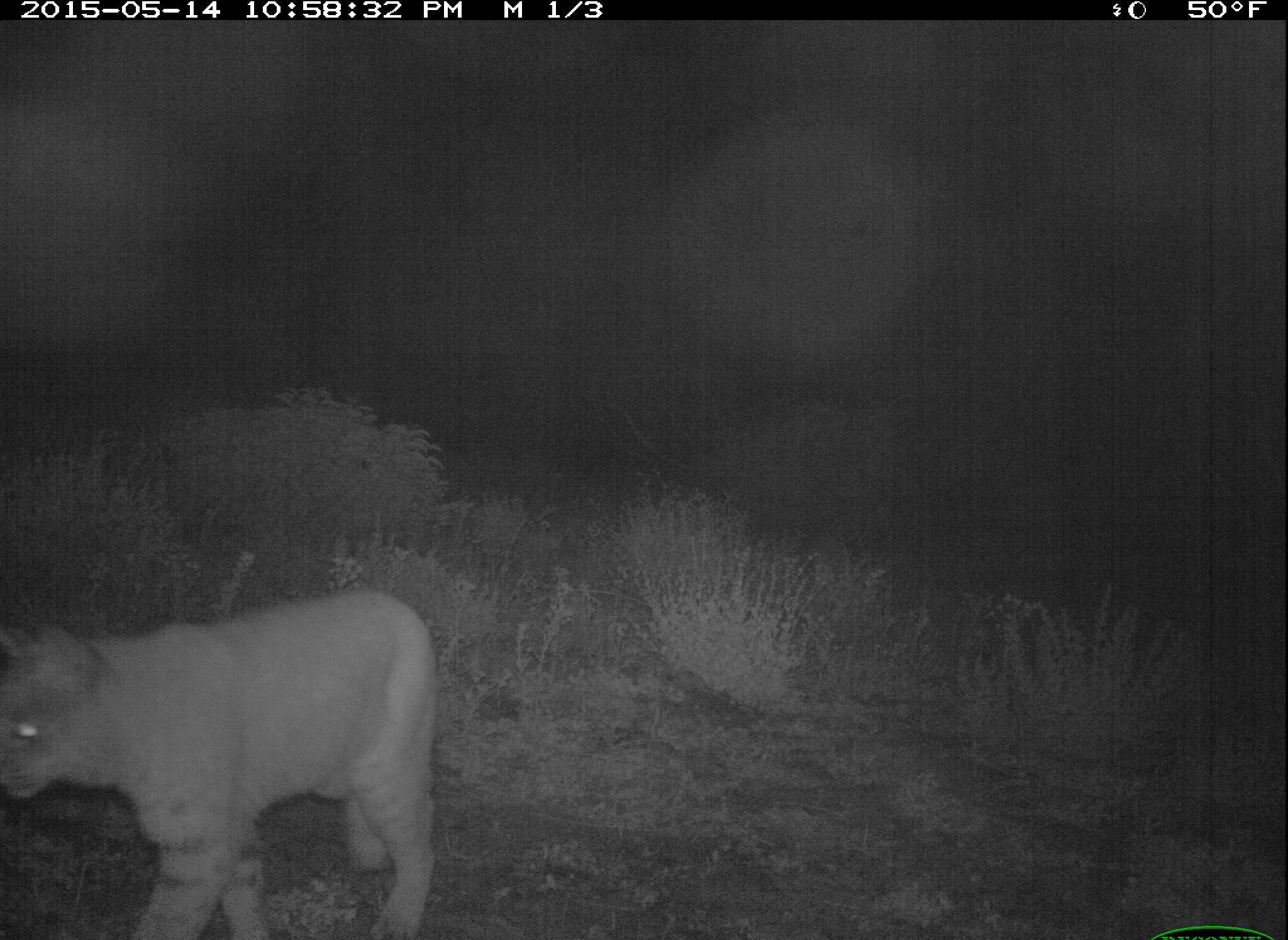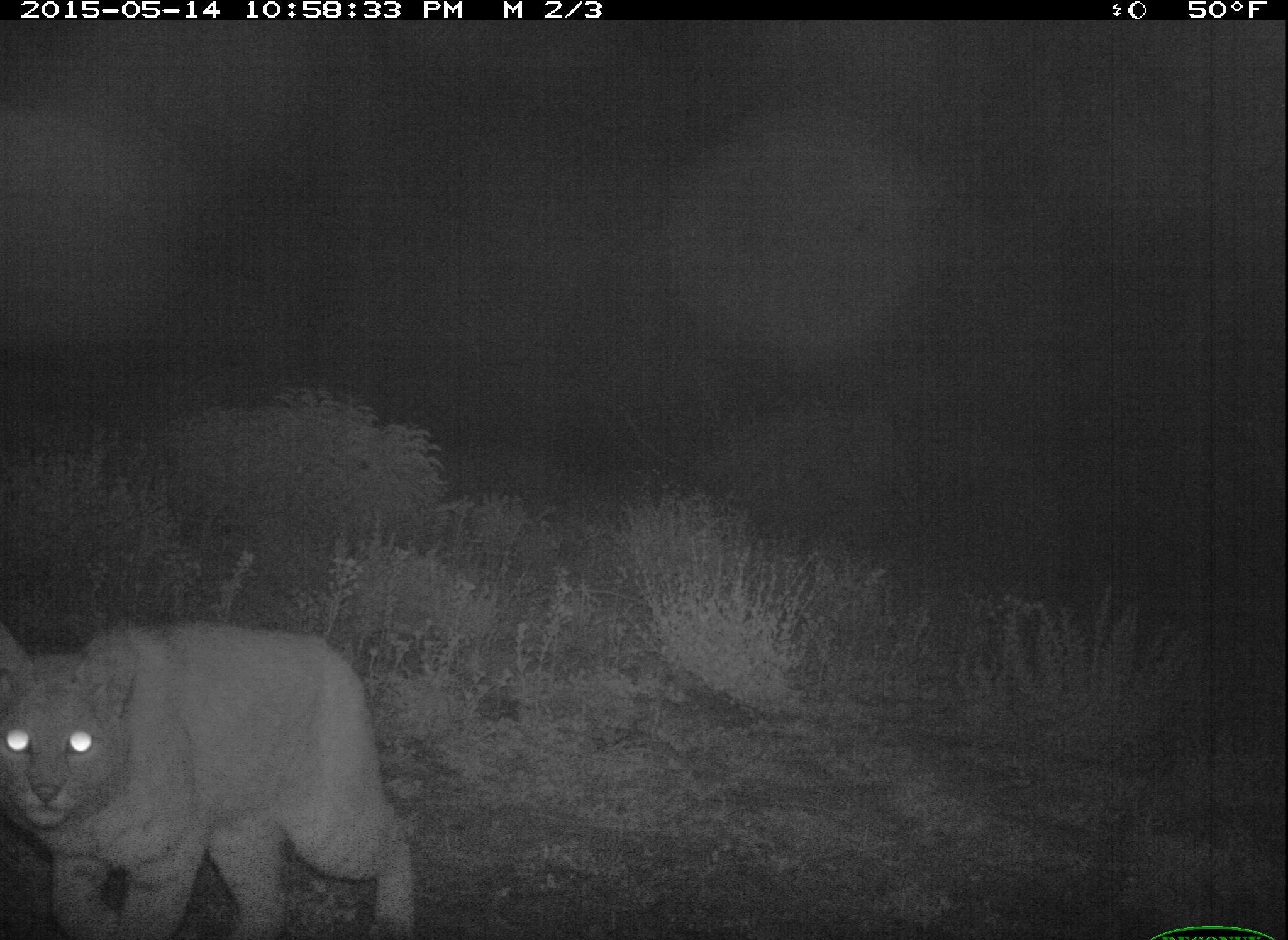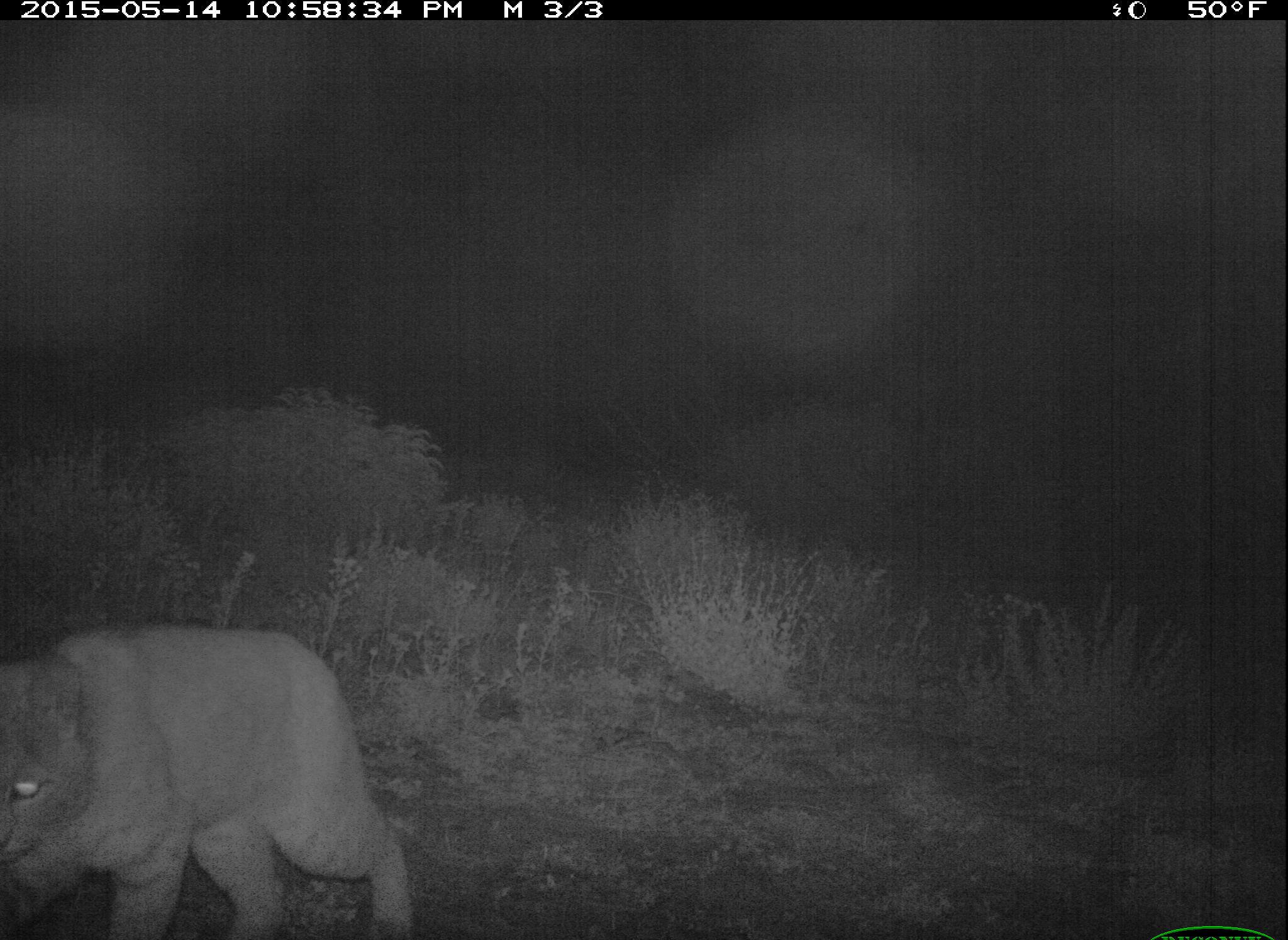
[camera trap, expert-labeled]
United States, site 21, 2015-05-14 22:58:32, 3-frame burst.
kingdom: Animalia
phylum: Chordata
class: Mammalia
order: Carnivora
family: Felidae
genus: Lynx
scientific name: Lynx rufus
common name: bobcat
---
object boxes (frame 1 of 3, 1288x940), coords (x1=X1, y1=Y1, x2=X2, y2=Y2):
bobcat: (x1=0, y1=588, x2=435, y2=939)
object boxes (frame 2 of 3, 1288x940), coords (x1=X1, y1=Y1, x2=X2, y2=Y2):
bobcat: (x1=0, y1=616, x2=419, y2=940)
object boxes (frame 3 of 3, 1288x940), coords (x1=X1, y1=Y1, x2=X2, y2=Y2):
bobcat: (x1=0, y1=624, x2=415, y2=939)